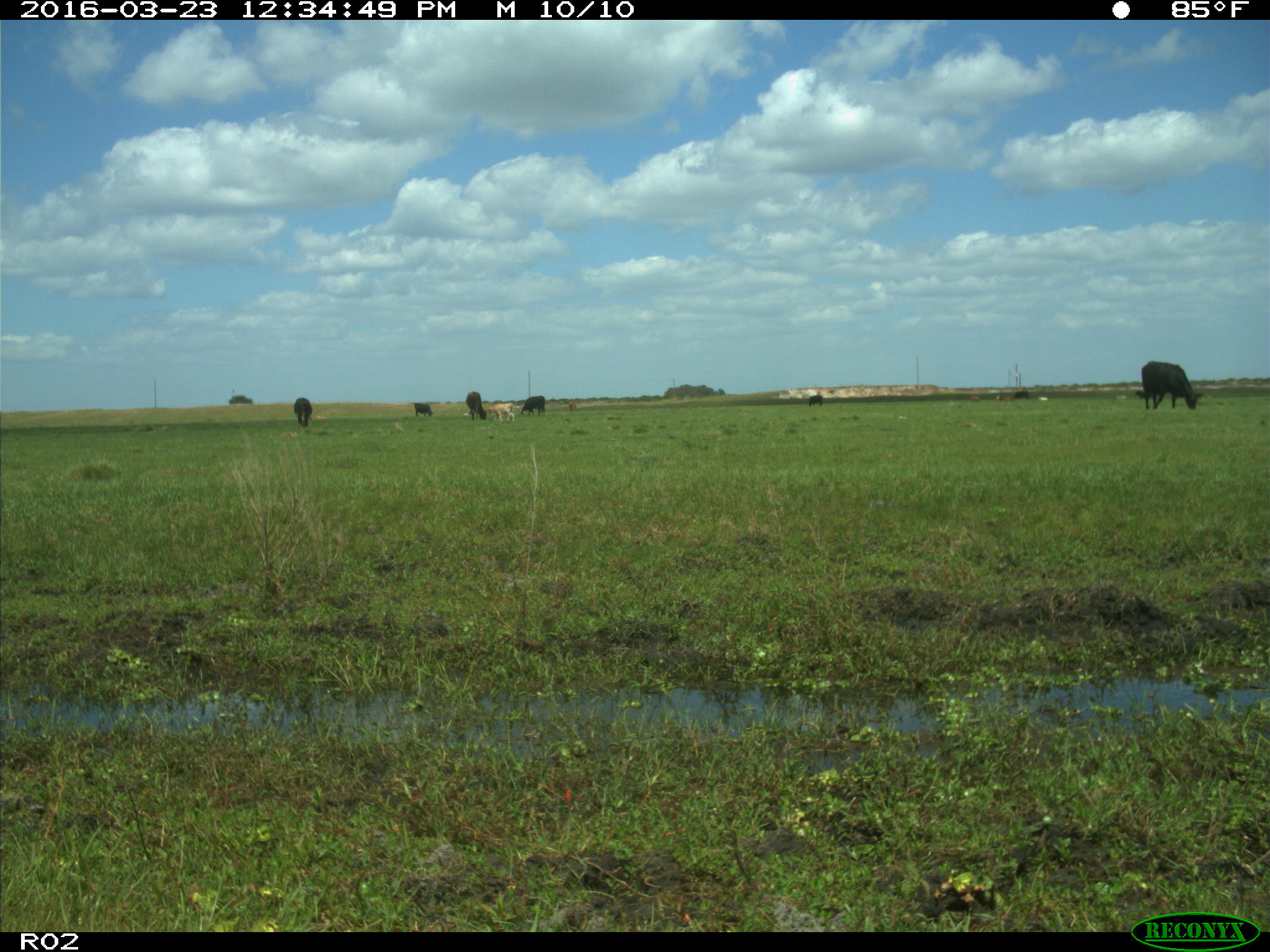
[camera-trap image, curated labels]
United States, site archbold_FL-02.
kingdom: Animalia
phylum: Chordata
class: Mammalia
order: Artiodactyla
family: Bovidae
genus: Bos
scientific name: Bos taurus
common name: domestic cow